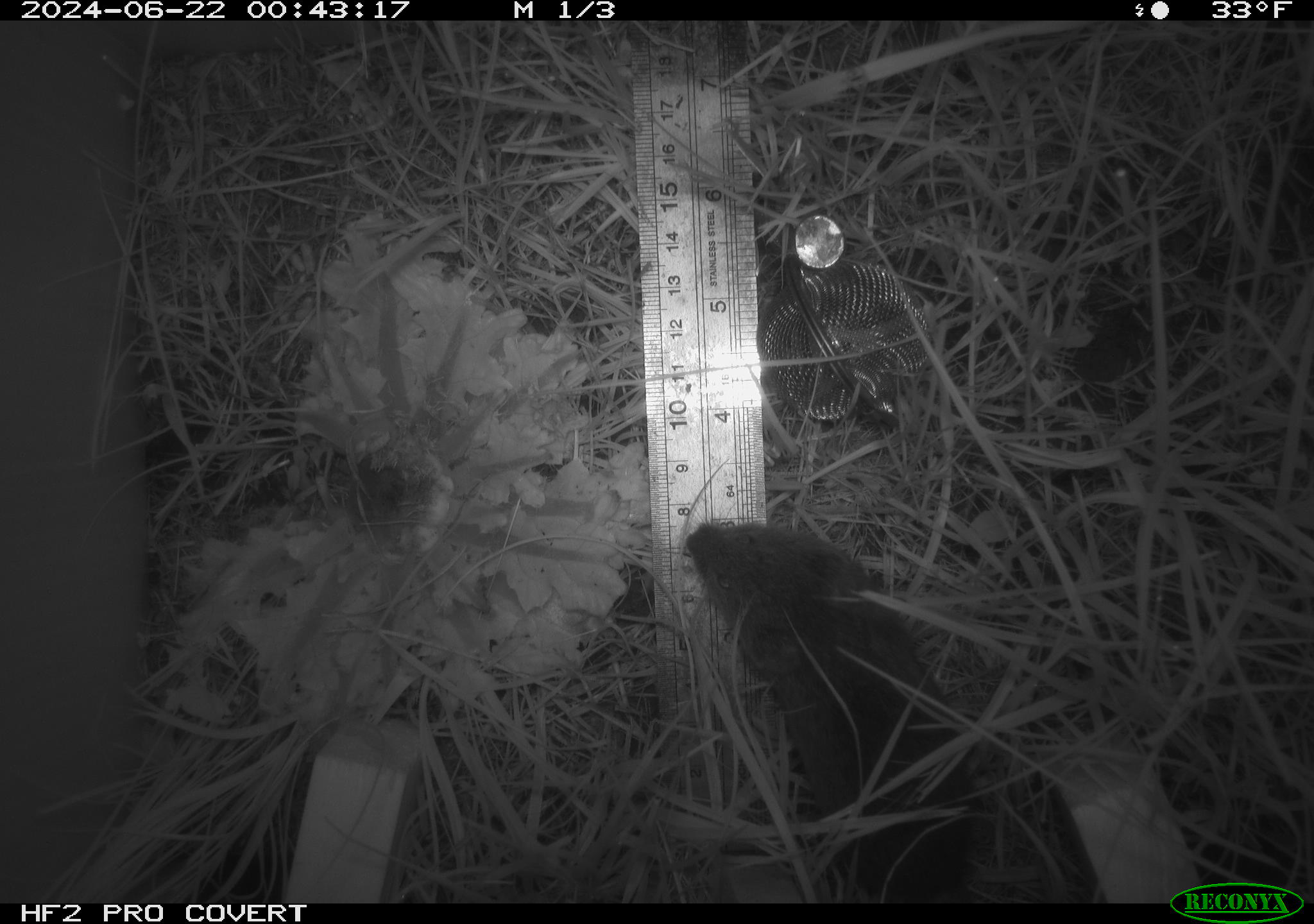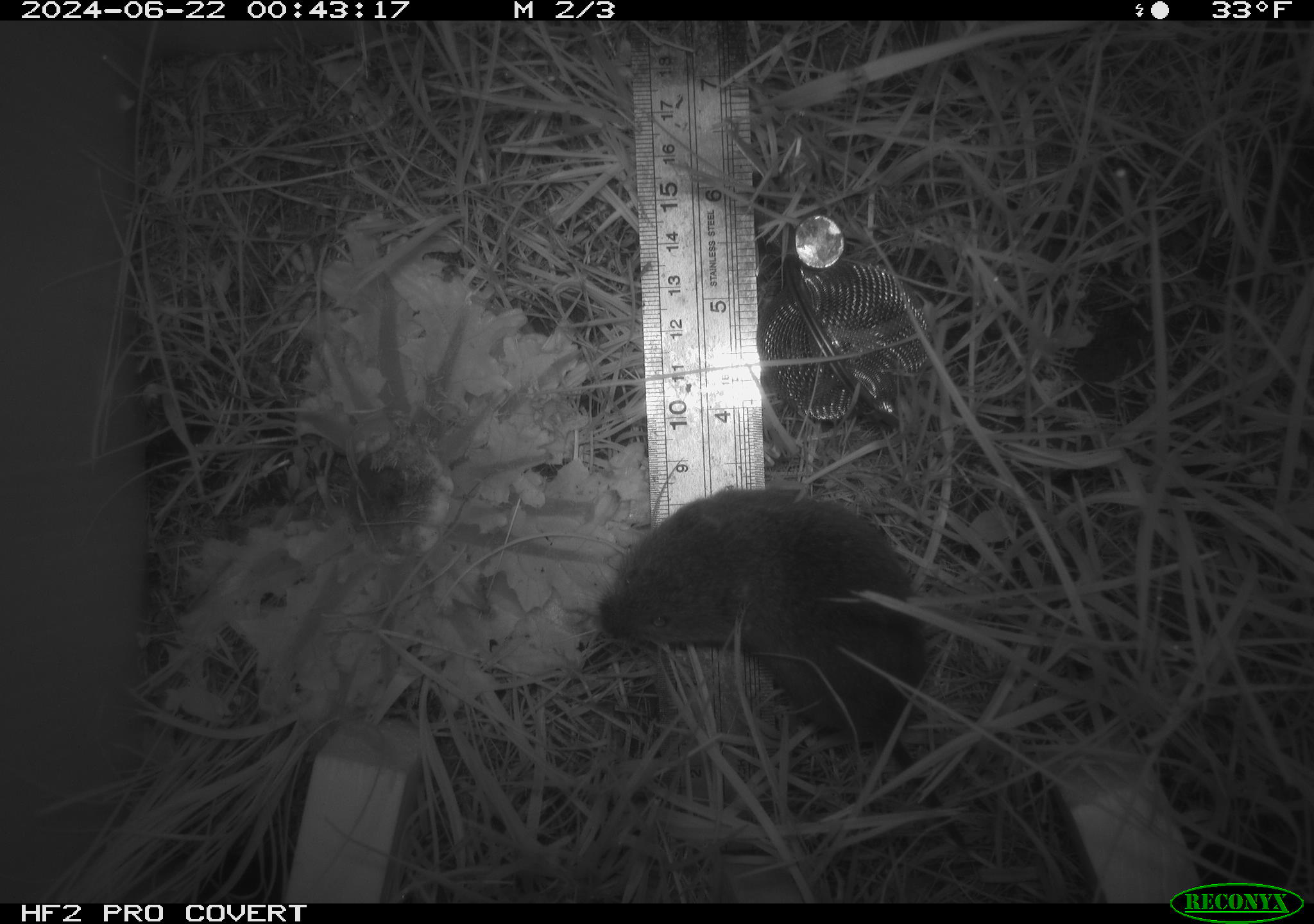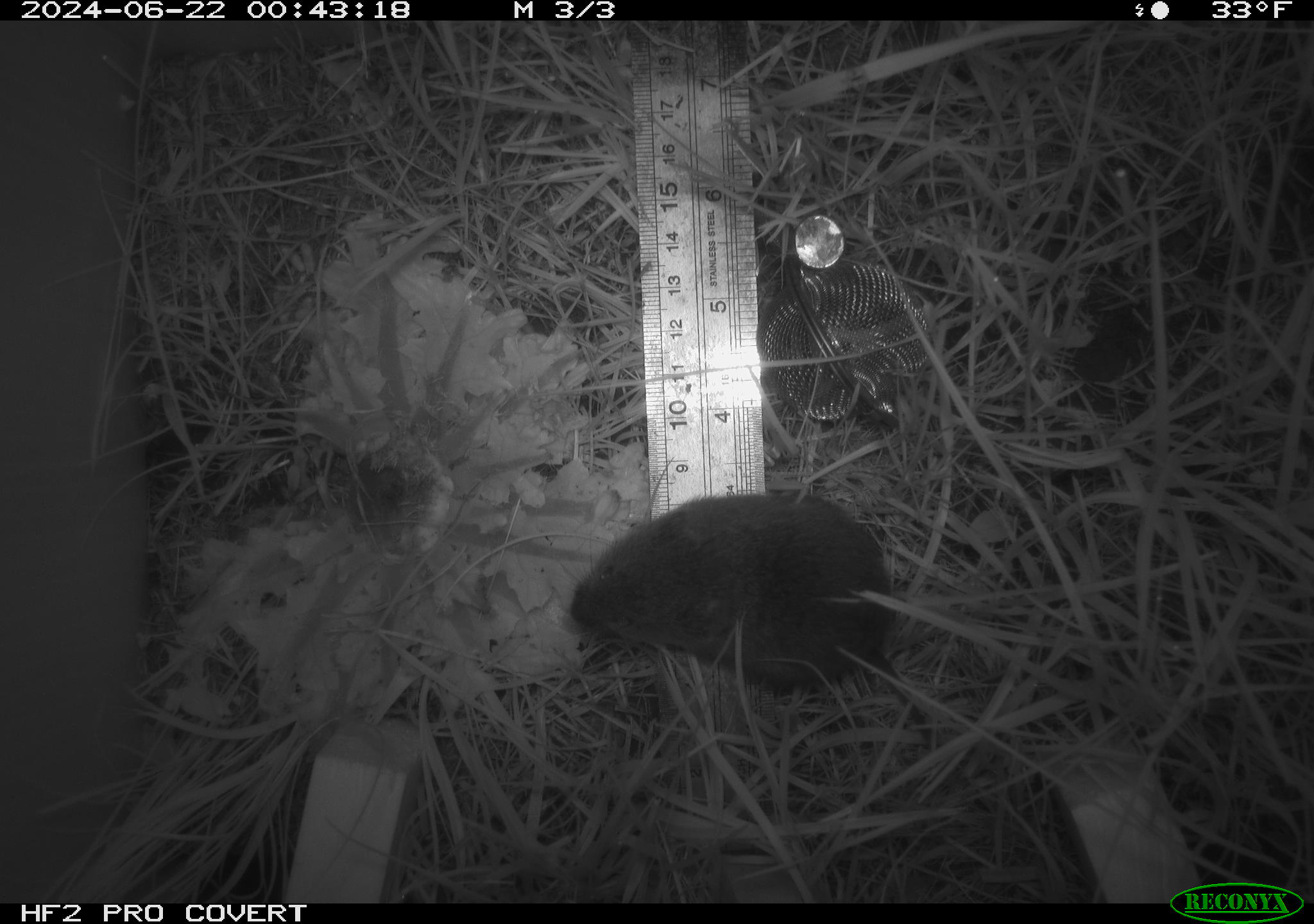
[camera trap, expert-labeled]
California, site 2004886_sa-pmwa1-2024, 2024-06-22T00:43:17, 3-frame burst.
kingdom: Animalia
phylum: Chordata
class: Mammalia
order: Rodentia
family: Cricetidae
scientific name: Arvicolinae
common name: voles, lemmings, and muskrats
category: arvicolinae subfamily